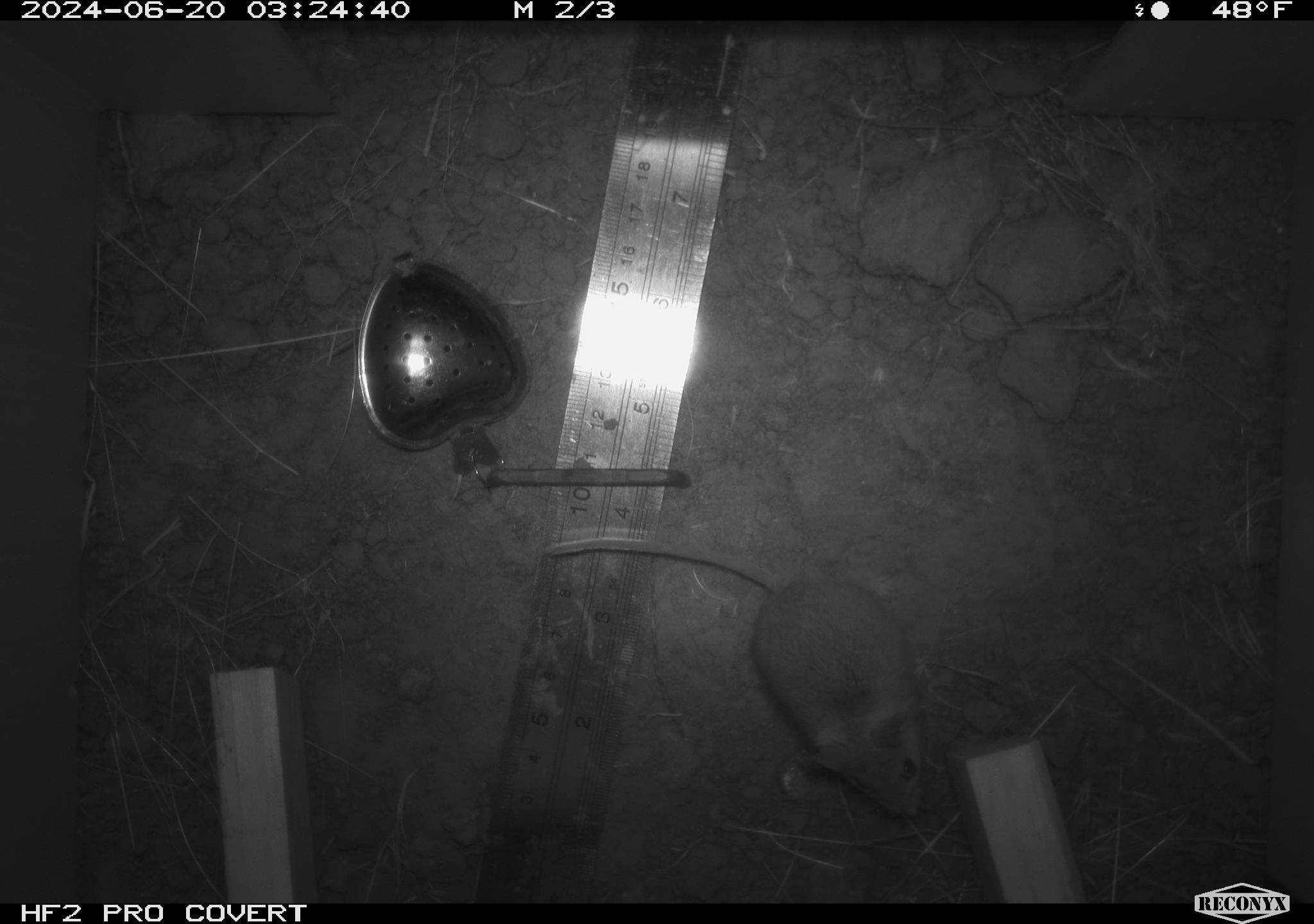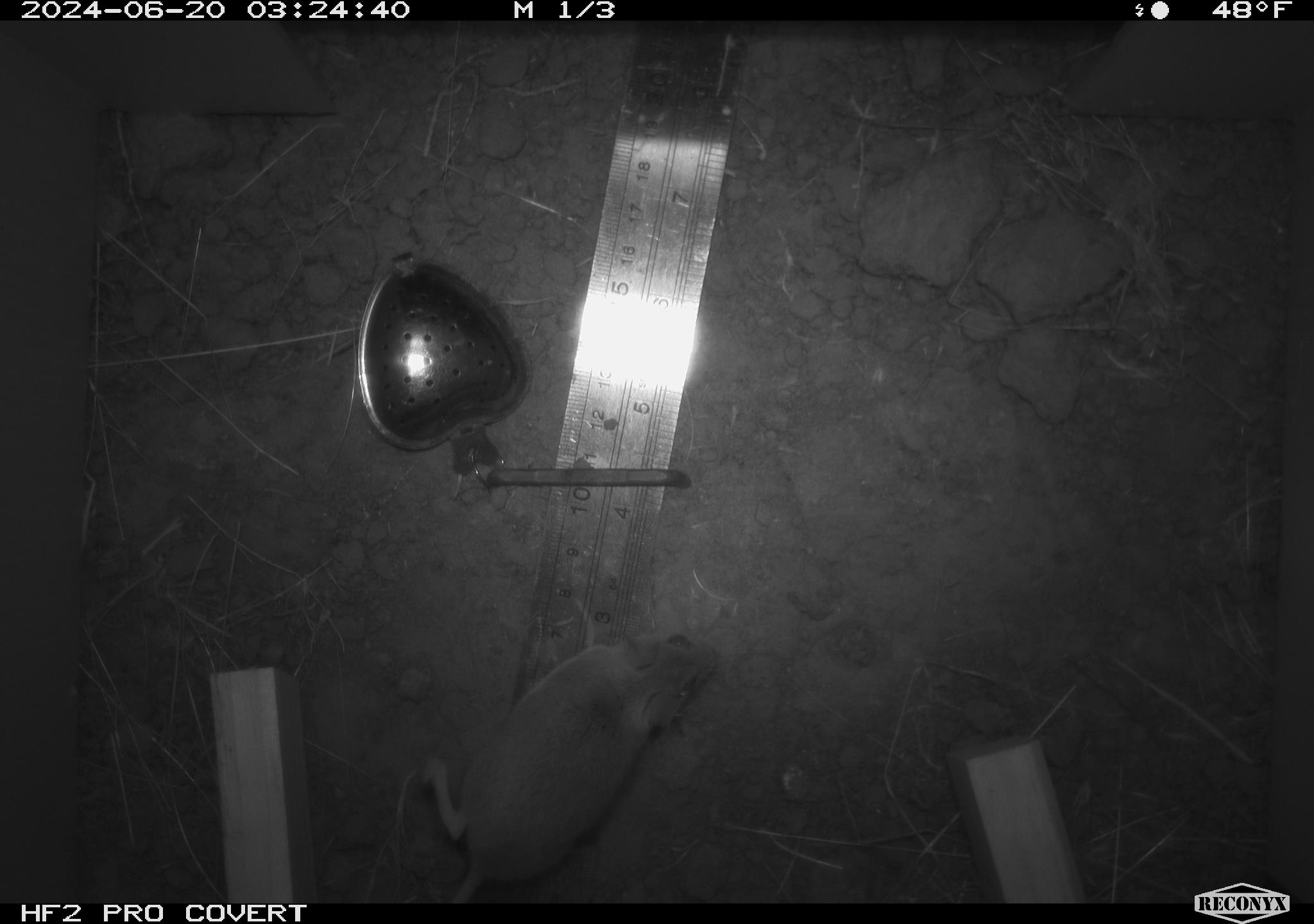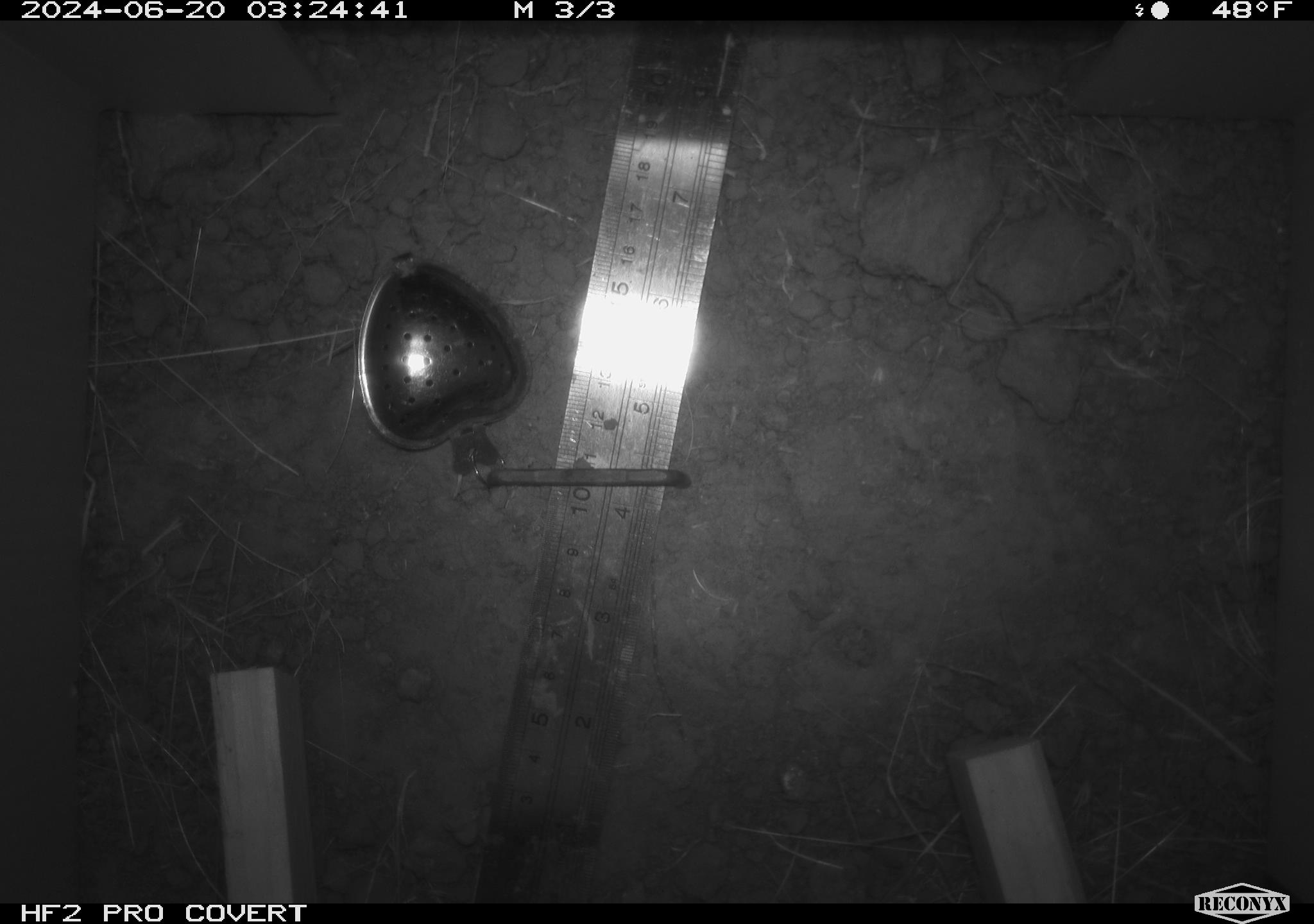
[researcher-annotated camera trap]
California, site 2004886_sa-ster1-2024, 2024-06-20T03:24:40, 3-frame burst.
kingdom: Animalia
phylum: Chordata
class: Mammalia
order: Rodentia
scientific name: Rodentia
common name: mouse species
Mouse species (Rodentia).